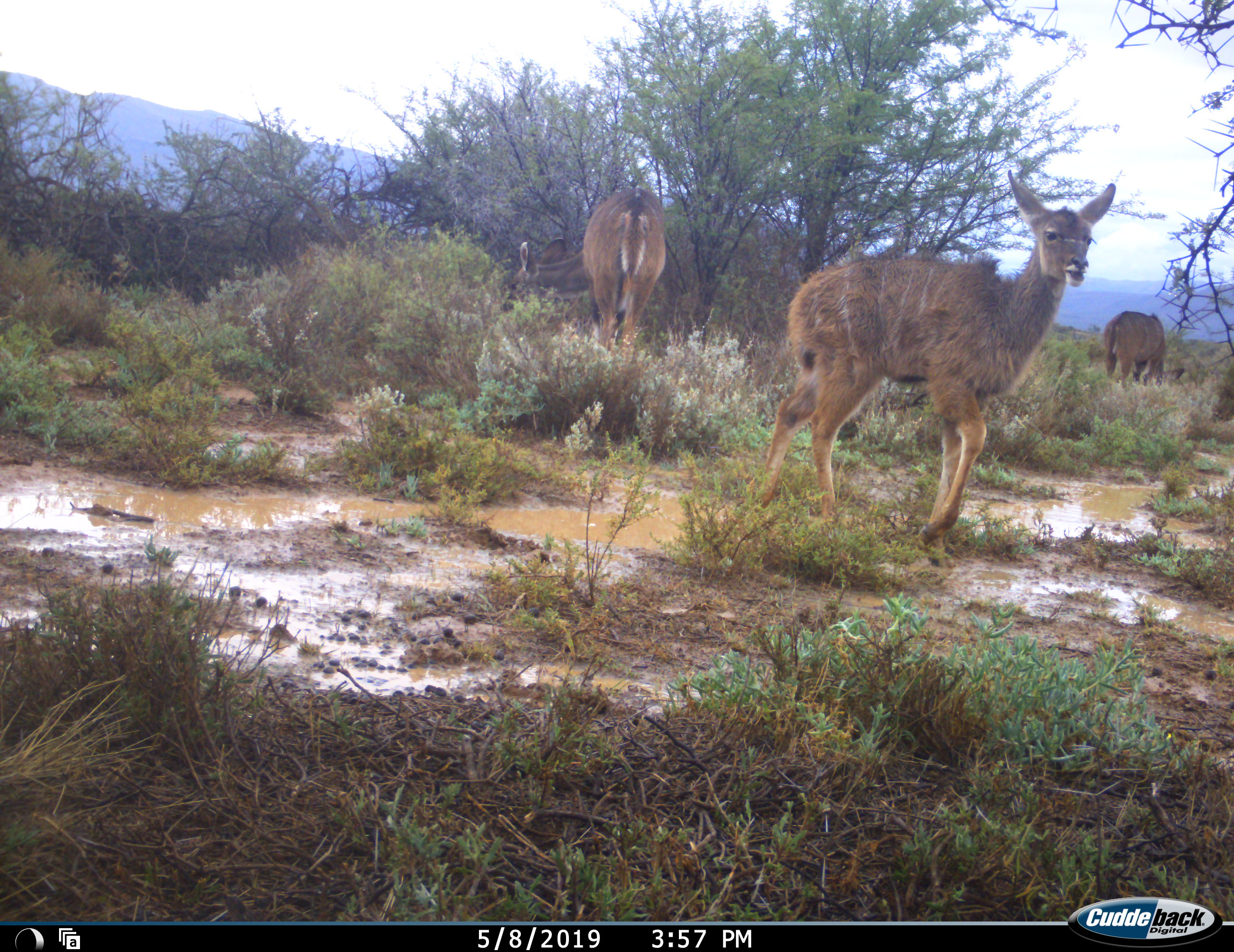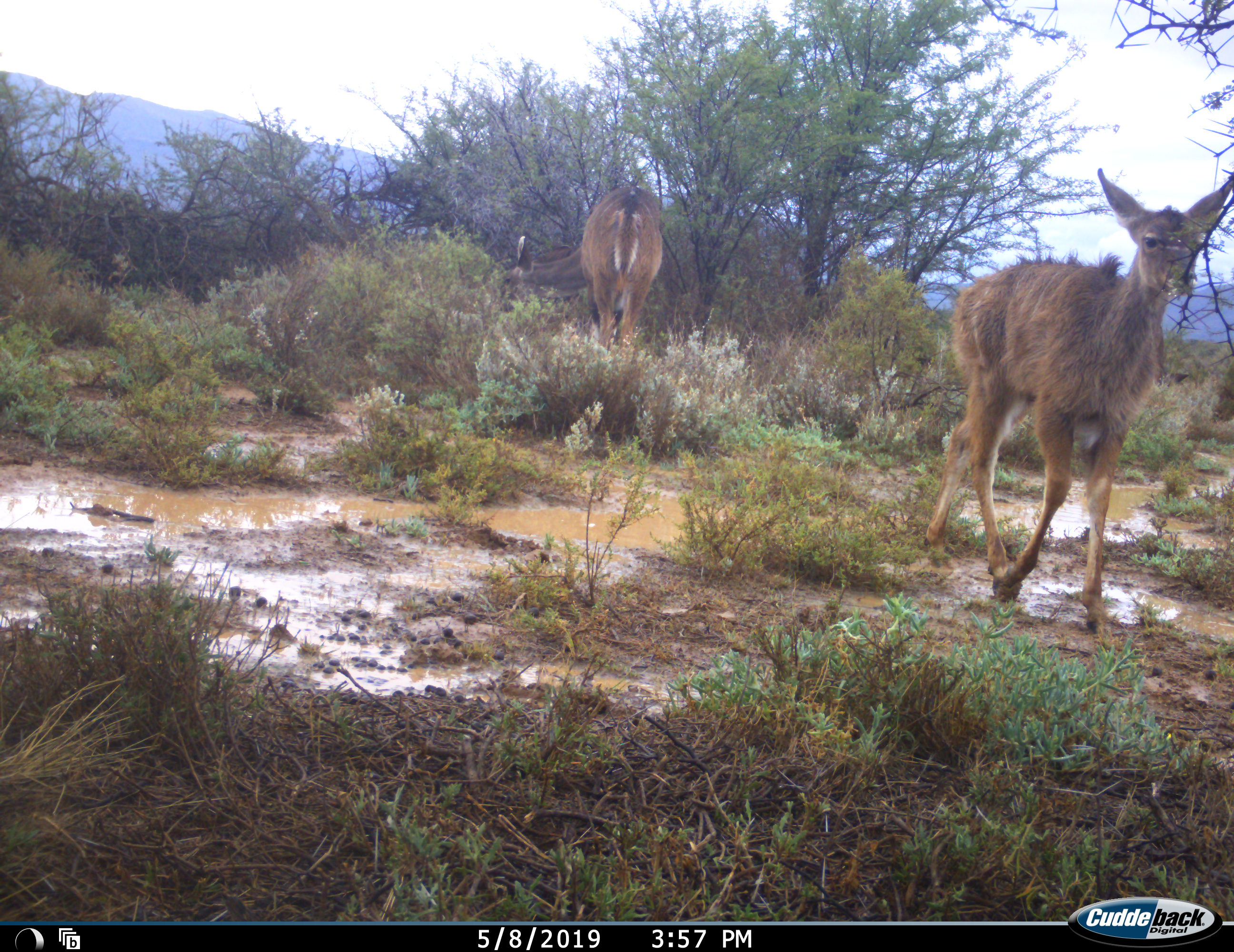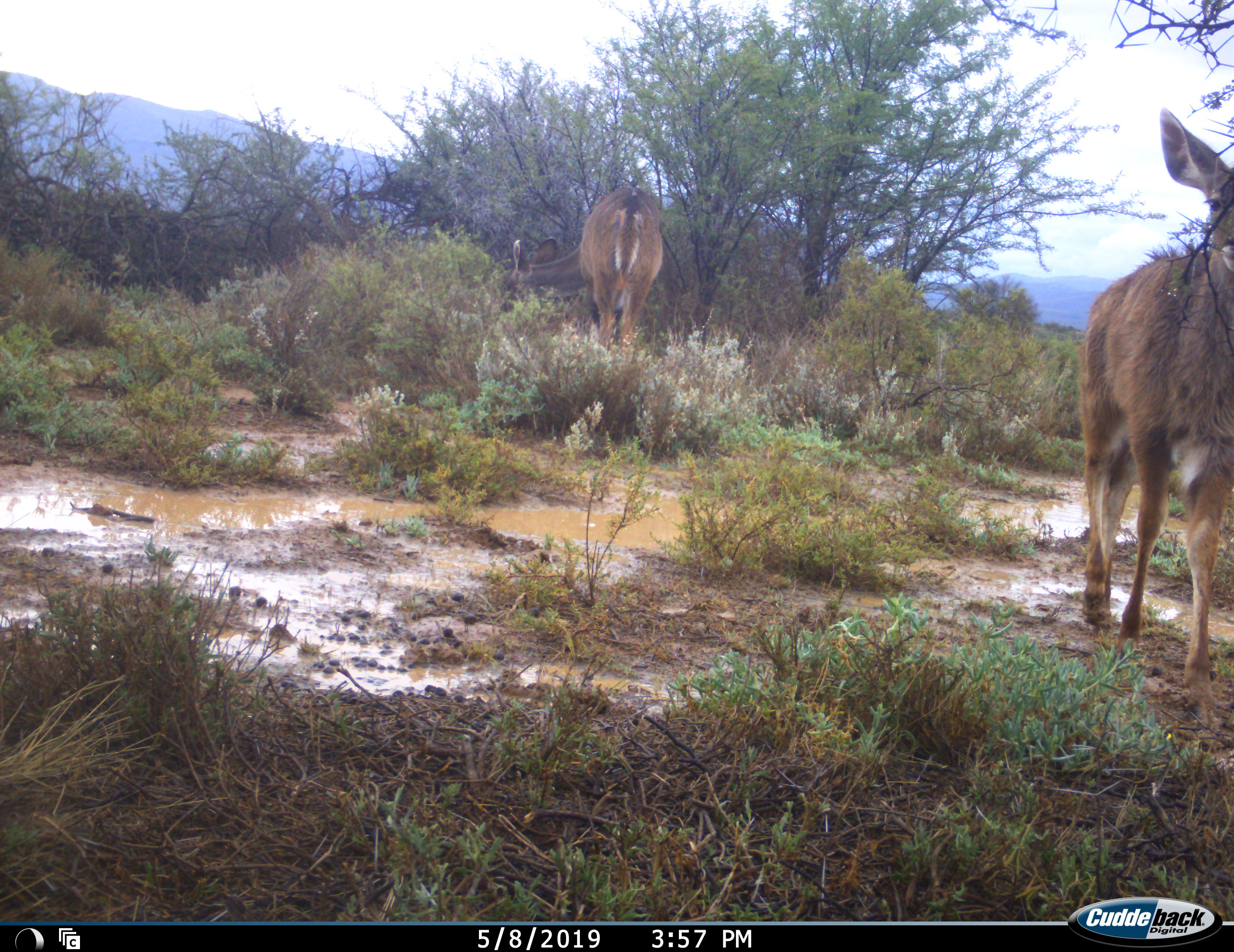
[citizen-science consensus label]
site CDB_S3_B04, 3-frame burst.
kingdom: Animalia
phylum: Chordata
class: Mammalia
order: Artiodactyla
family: Bovidae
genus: Tragelaphus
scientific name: Tragelaphus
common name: kudu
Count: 3.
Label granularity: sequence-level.